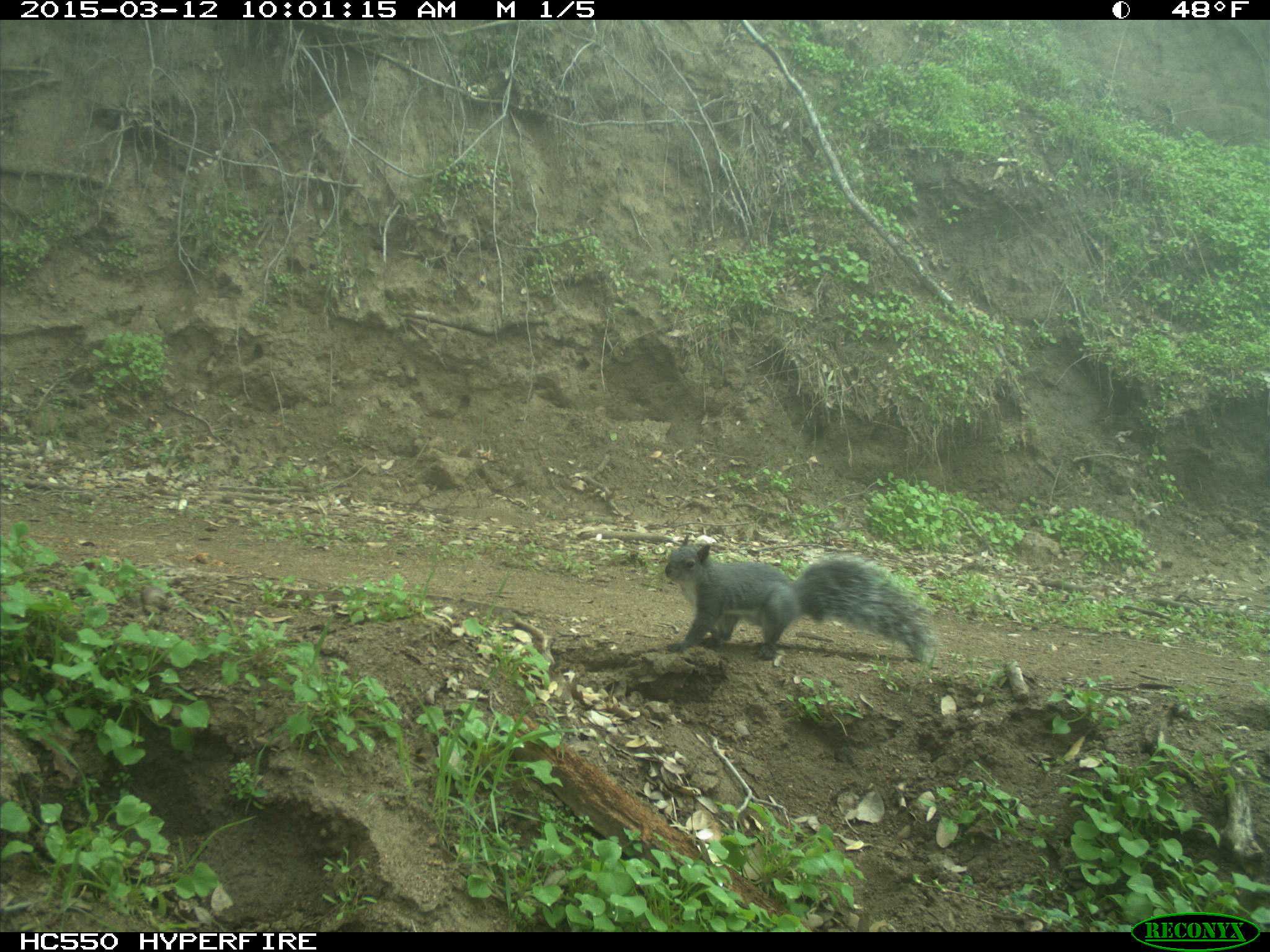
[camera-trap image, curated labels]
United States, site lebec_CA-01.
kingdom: Animalia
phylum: Chordata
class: Mammalia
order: Rodentia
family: Sciuridae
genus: Sciurus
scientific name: Sciurus carolinensis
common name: eastern gray squirrel